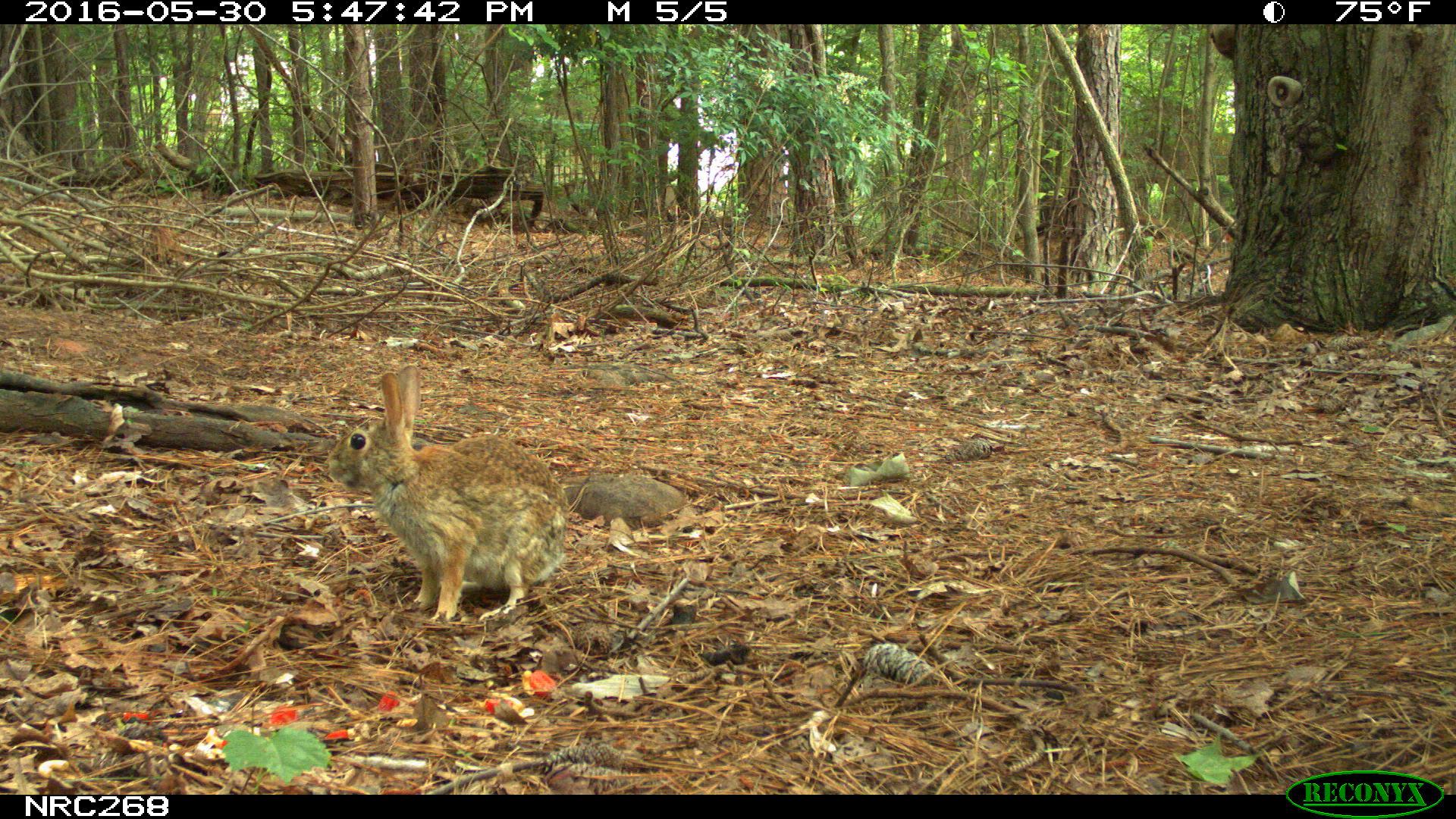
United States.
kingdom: Animalia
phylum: Chordata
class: Mammalia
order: Lagomorpha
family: Leporidae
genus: Sylvilagus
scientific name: Sylvilagus floridanus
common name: eastern cottontail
Eastern Cottontail (Sylvilagus floridanus).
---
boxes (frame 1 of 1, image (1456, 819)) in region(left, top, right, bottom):
Eastern Cottontail: region(330, 380, 574, 623)